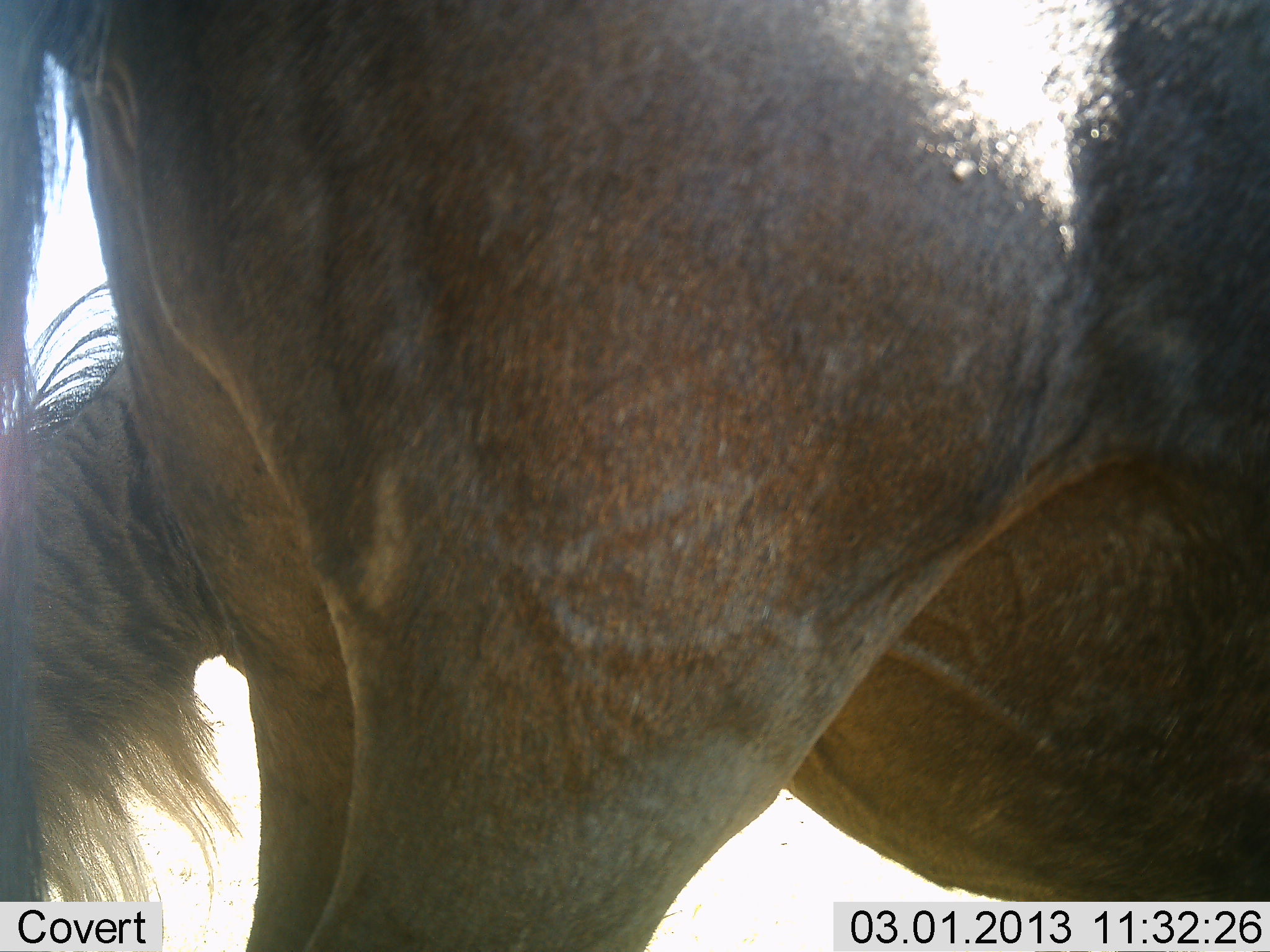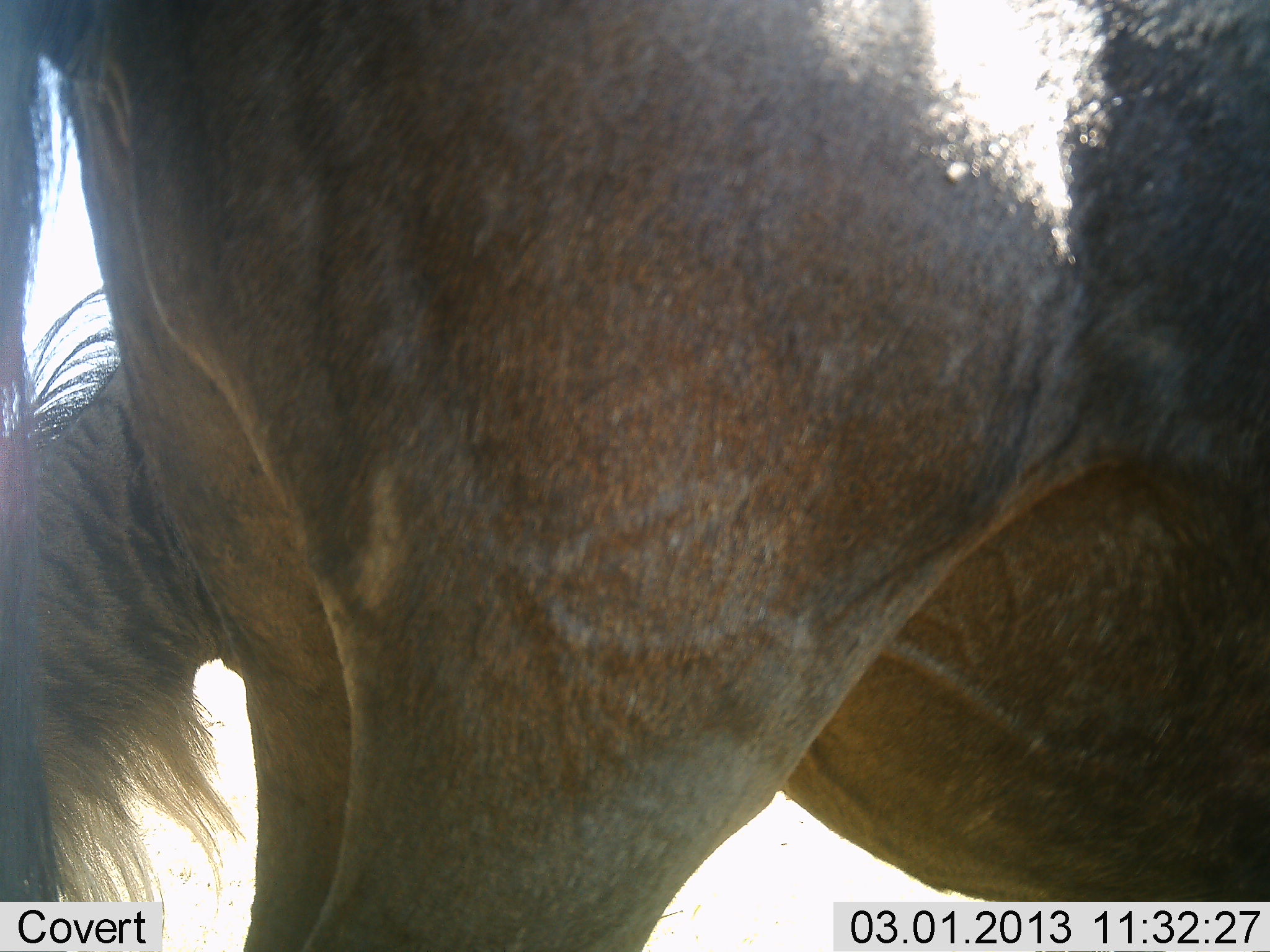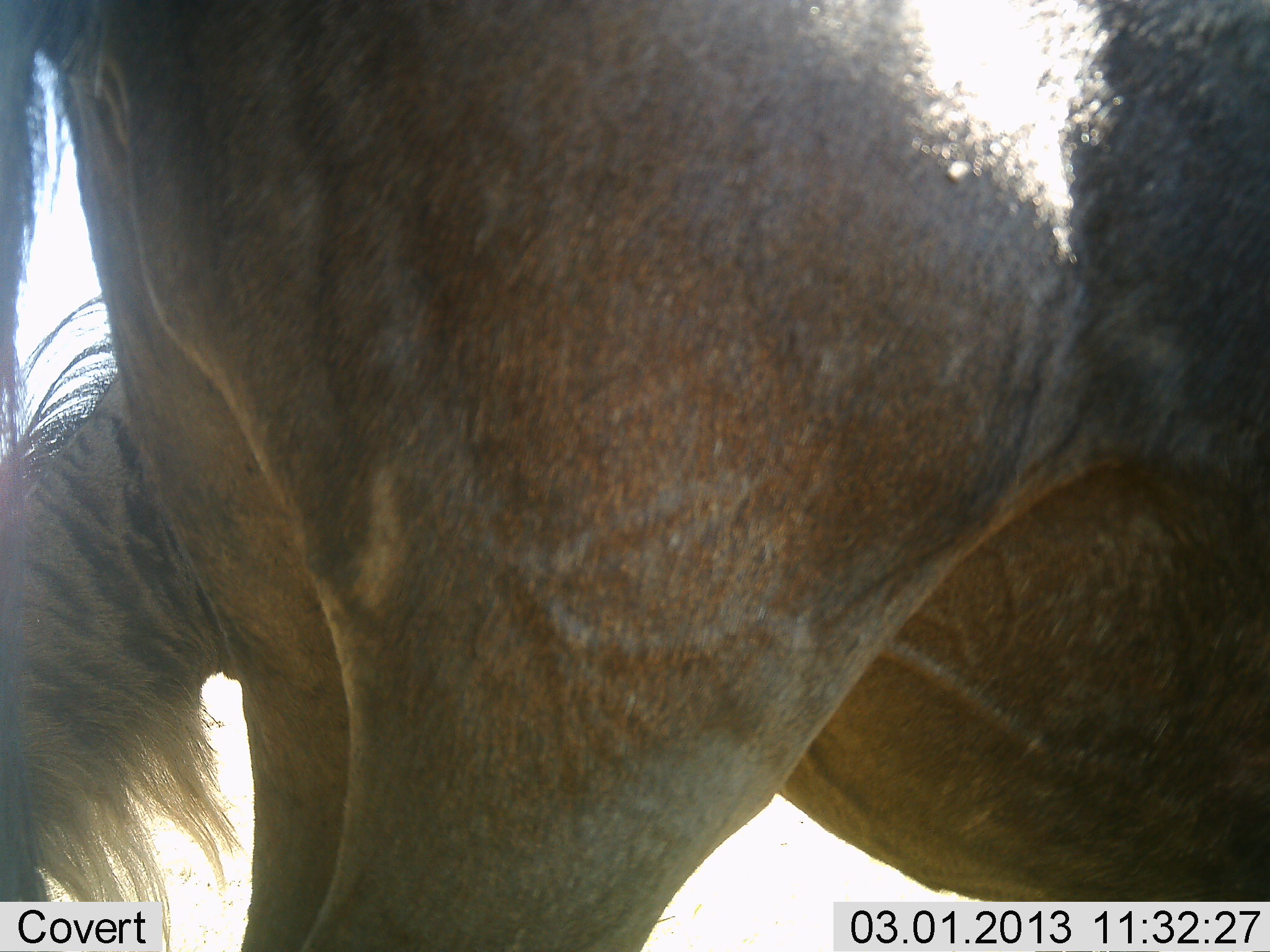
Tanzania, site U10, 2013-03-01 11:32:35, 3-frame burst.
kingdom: Animalia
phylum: Chordata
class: Mammalia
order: Artiodactyla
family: Bovidae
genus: Connochaetes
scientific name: Connochaetes taurinus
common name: blue wildebeest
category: wildebeest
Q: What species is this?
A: Wildebeest (blue wildebeest) (Connochaetes taurinus).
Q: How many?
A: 2.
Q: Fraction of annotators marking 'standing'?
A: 94%.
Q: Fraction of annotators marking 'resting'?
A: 3%.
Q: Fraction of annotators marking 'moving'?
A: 6%.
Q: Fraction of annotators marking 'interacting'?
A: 0%.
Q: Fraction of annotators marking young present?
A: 3%.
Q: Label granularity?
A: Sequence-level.